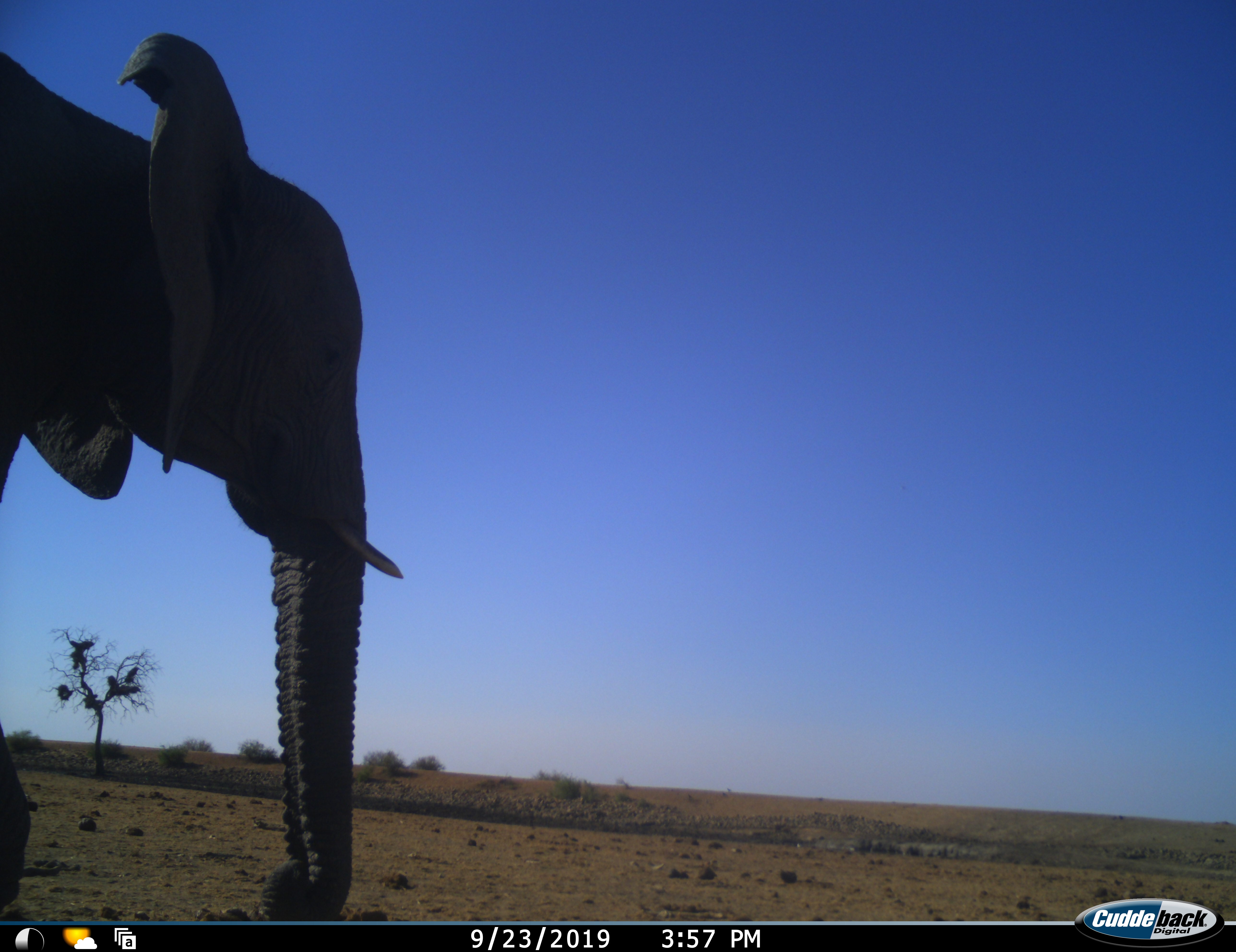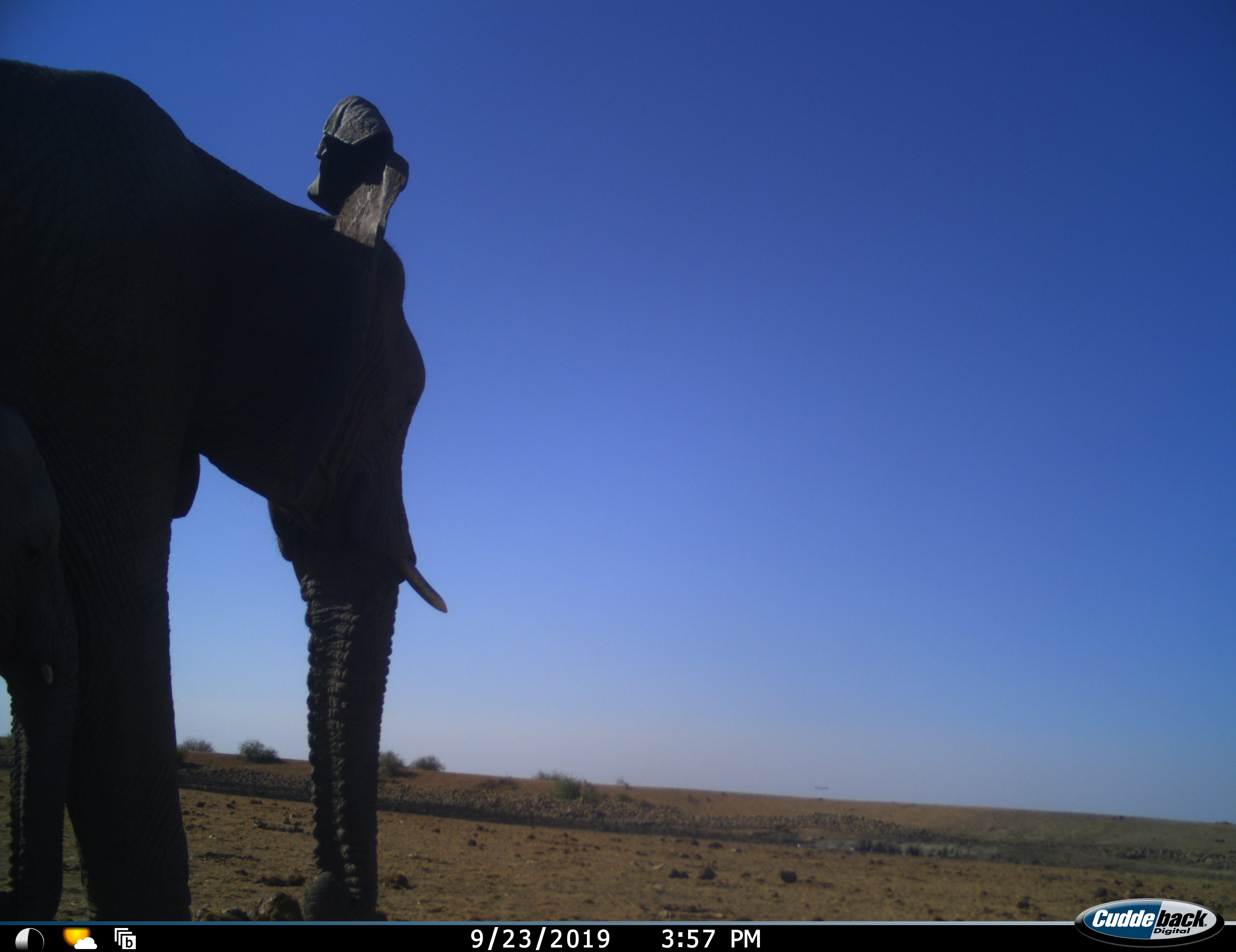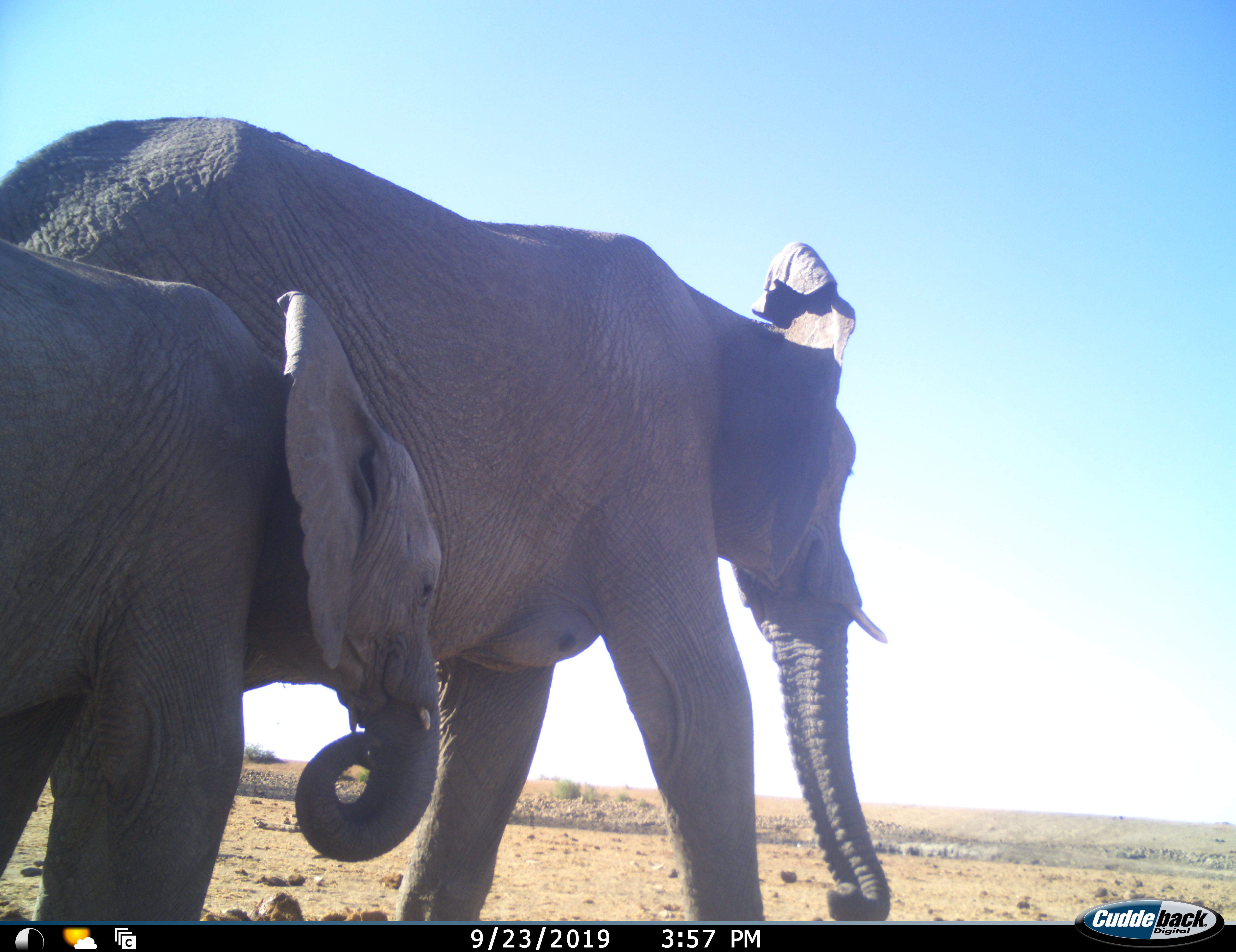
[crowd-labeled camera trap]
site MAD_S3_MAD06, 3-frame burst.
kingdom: Animalia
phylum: Chordata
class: Mammalia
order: Proboscidea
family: Elephantidae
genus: Loxodonta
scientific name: Loxodonta africana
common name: african bush elephant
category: elephant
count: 2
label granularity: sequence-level